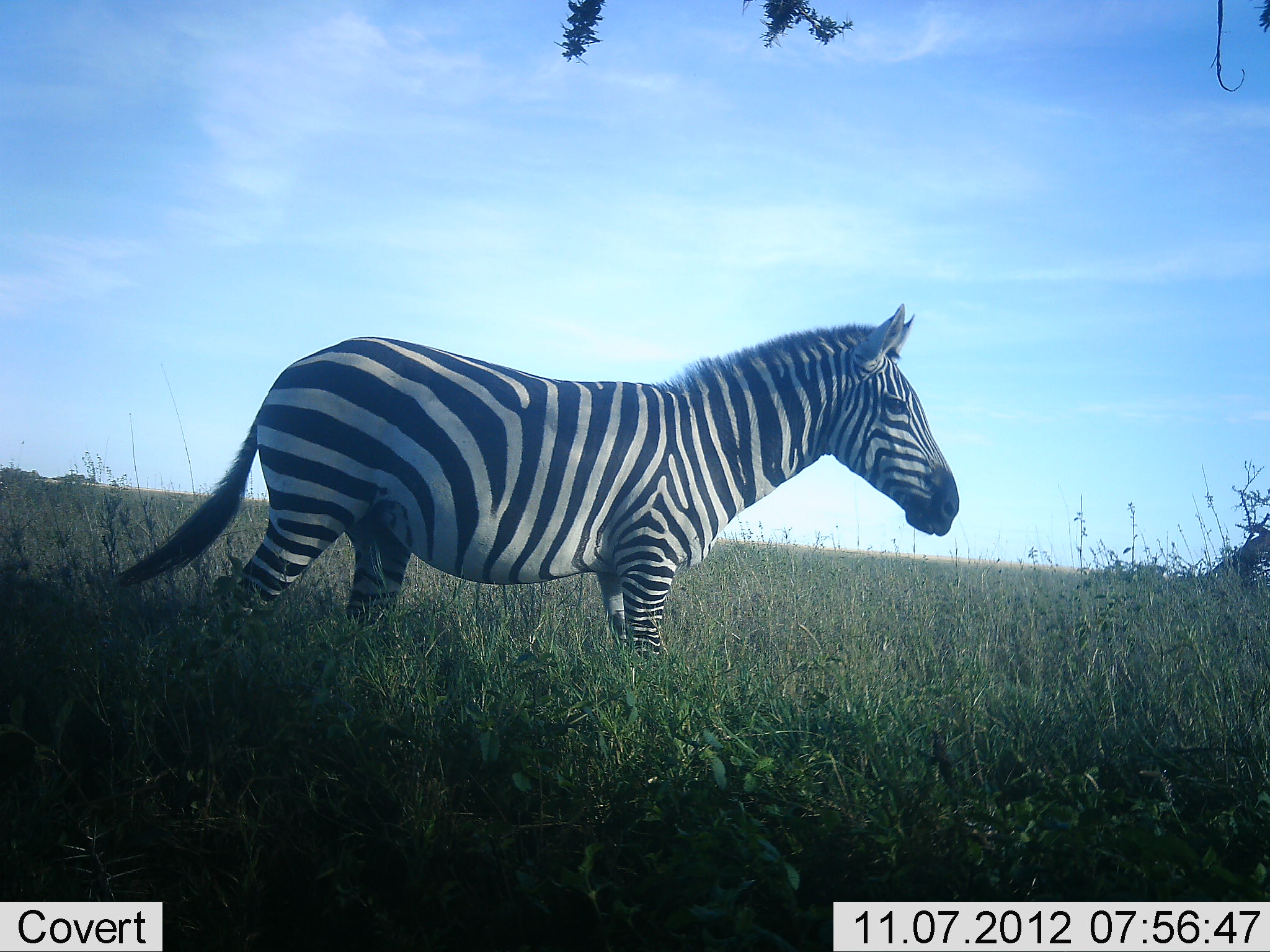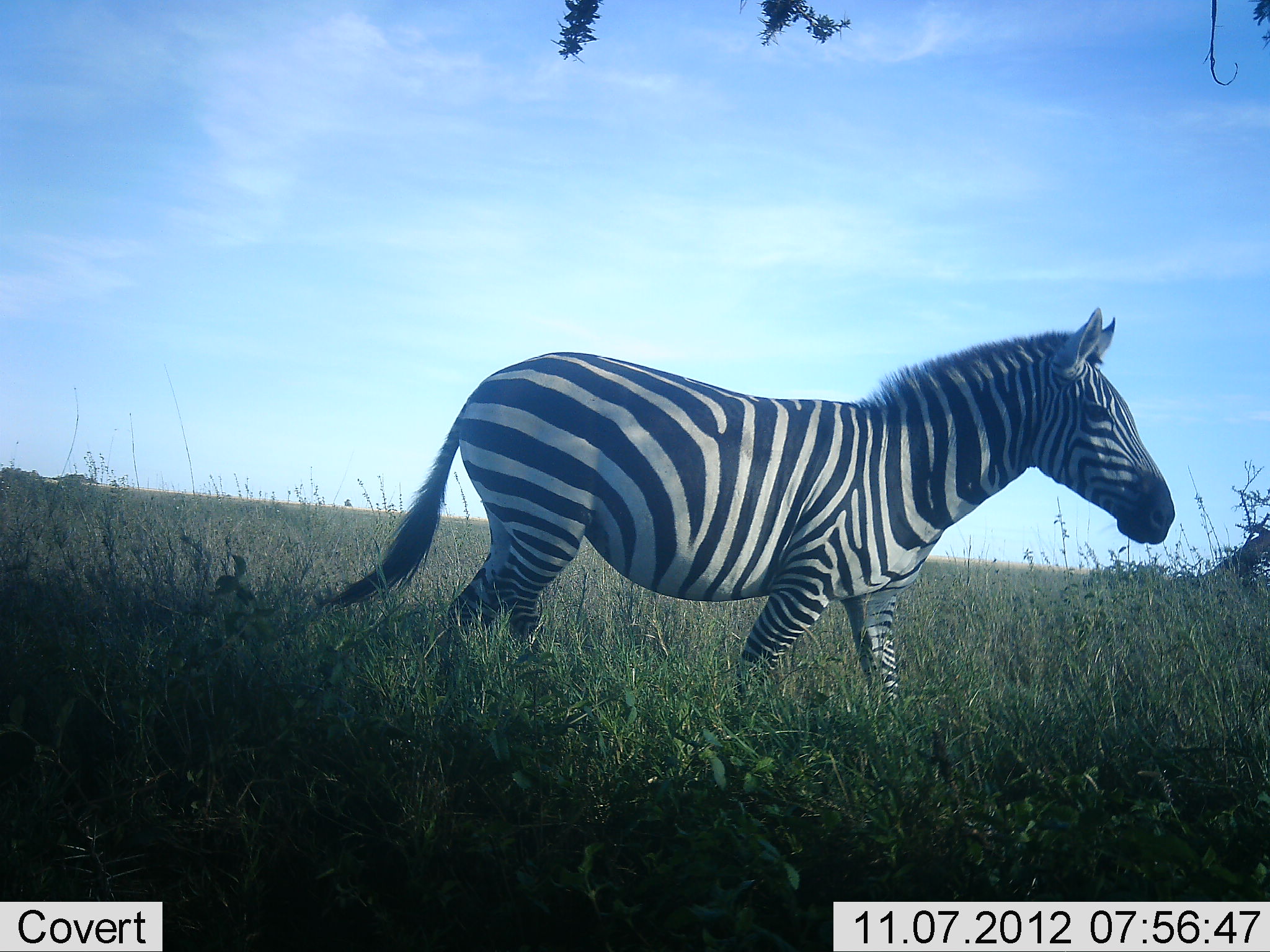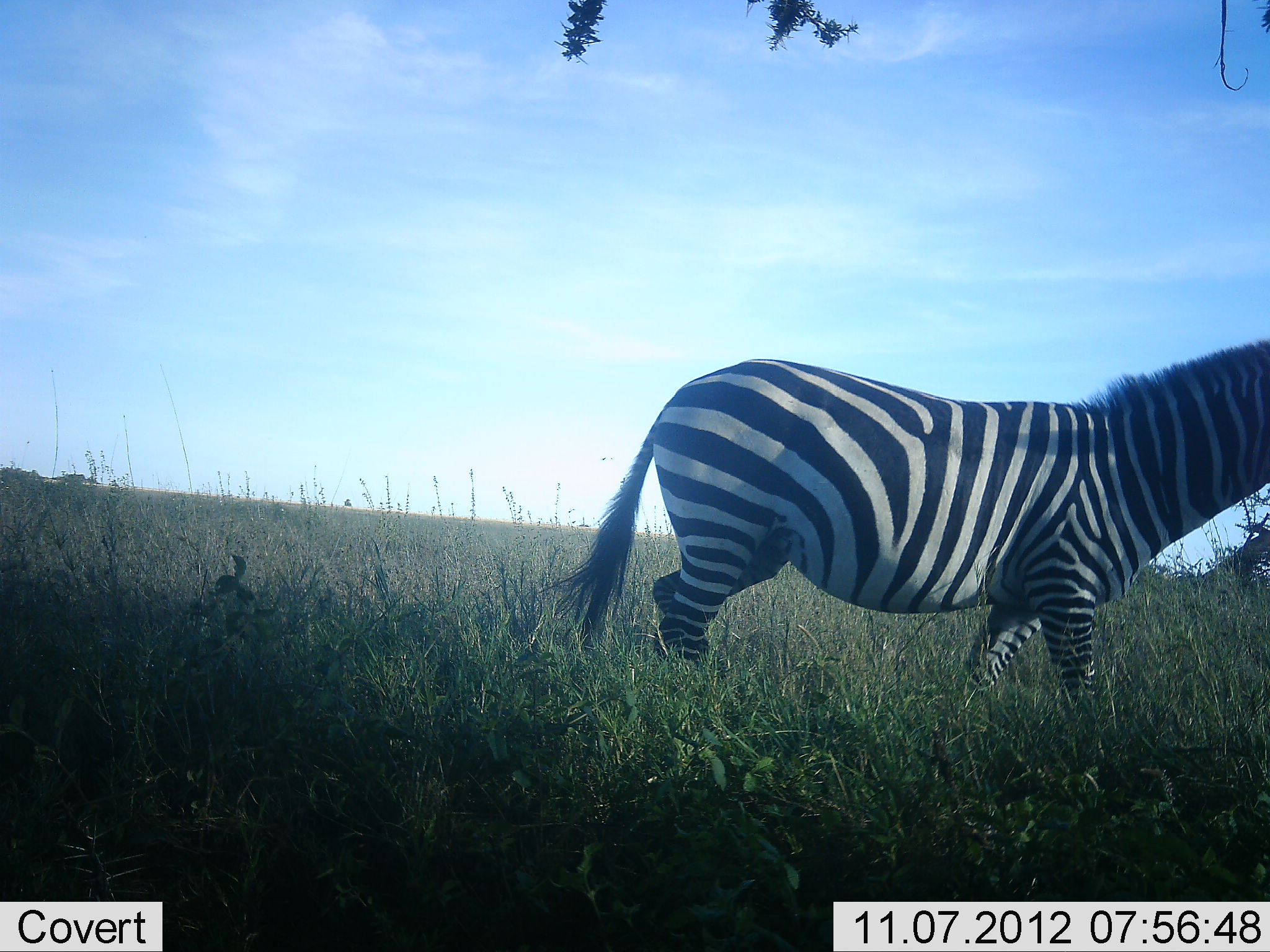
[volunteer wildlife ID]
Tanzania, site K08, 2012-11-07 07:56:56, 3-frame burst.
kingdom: Animalia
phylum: Chordata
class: Mammalia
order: Perissodactyla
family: Equidae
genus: Equus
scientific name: Equus quagga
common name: plains zebra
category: zebra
Zebra (plains zebra) (Equus quagga), count 1. Behavior (volunteer vote fractions): standing 0%, resting 0%, moving 100%, interacting 0%. Young present (vote fraction): 0%. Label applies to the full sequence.